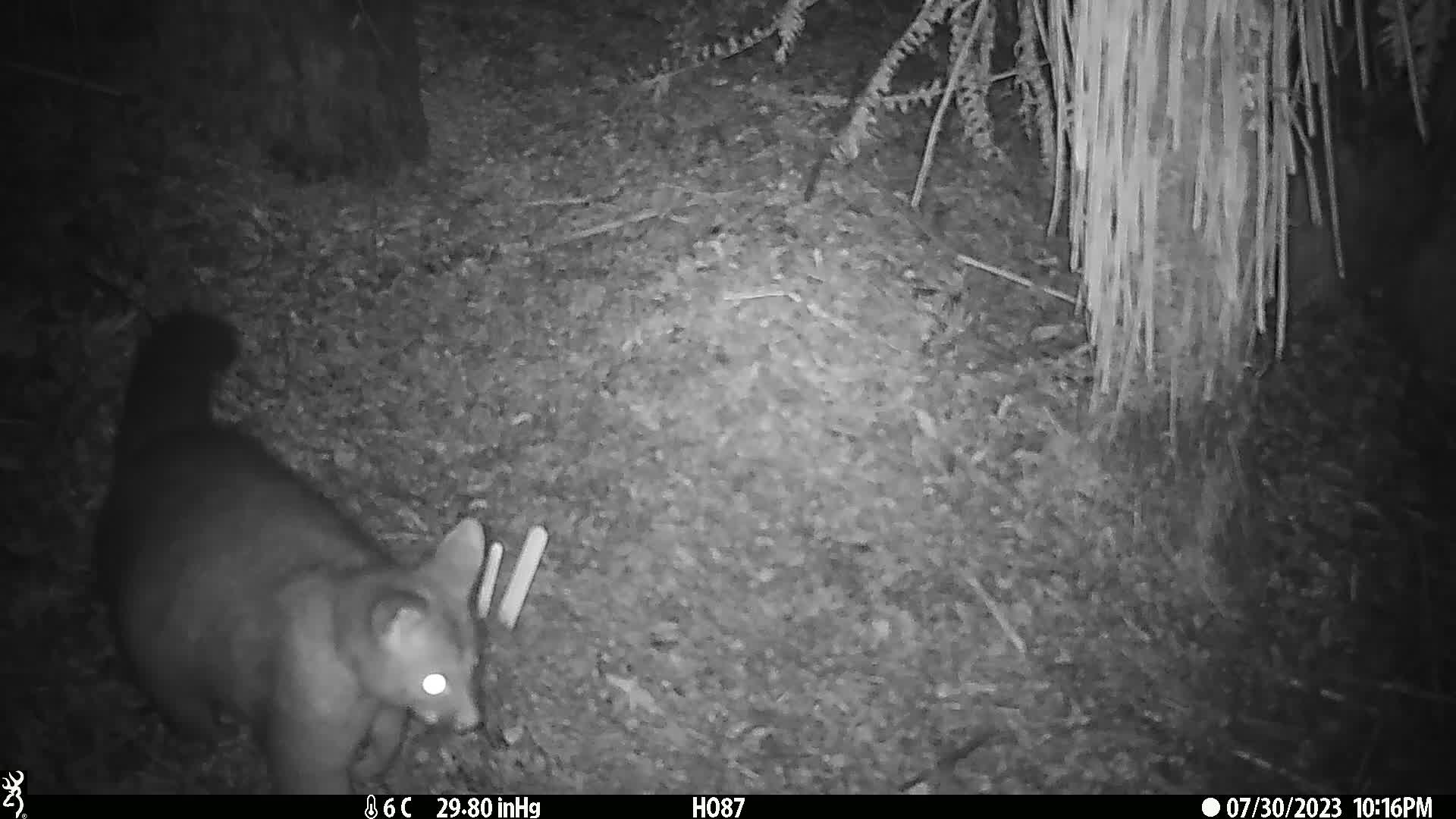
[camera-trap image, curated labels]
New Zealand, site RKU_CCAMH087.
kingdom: Animalia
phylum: Chordata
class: Mammalia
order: Diprotodontia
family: Phalangeridae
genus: Trichosurus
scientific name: Trichosurus vulpecula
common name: common brushtail possum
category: possum